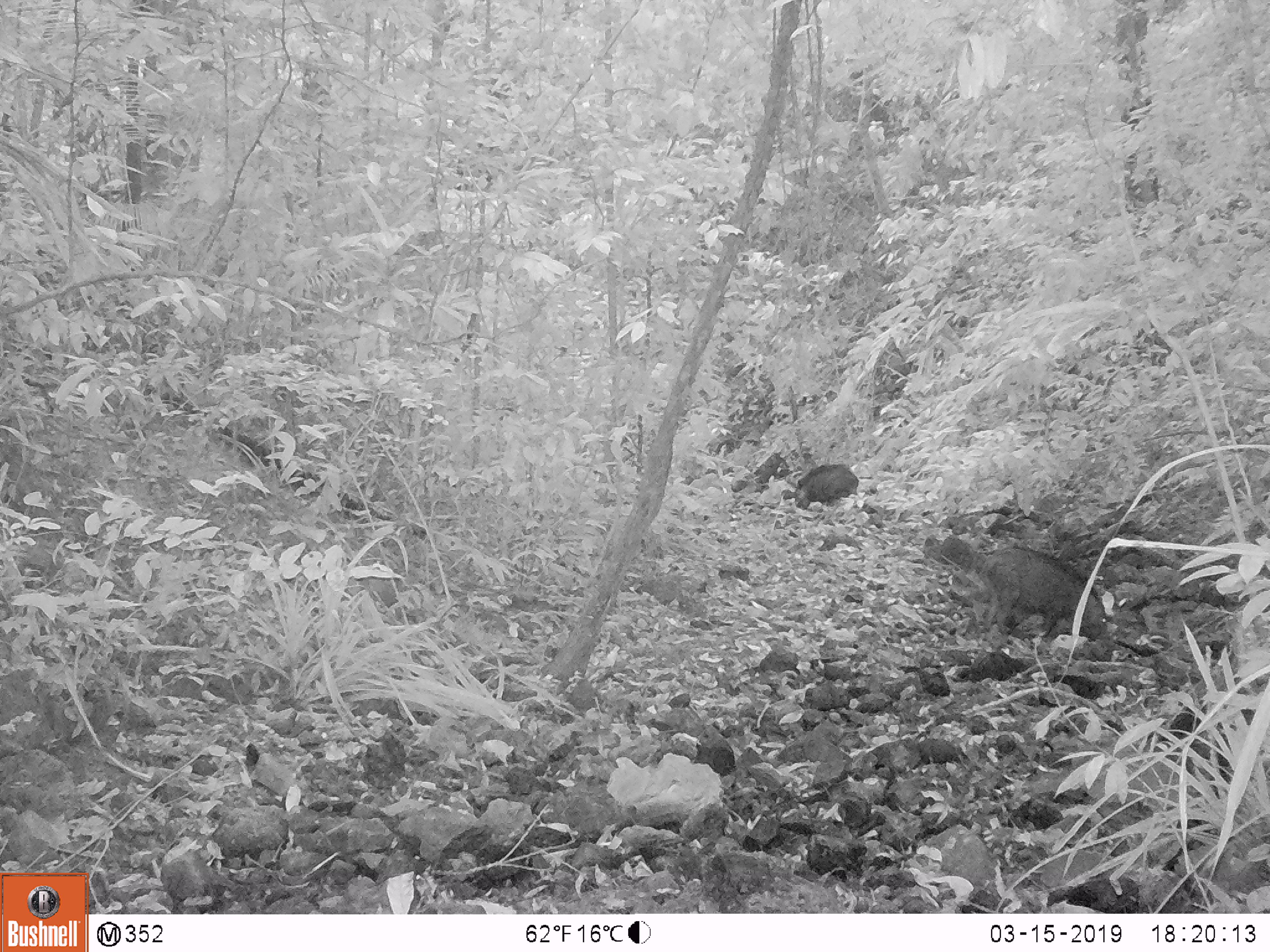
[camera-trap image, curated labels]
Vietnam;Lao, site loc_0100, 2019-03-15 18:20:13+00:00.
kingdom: Animalia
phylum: Chordata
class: Mammalia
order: Artiodactyla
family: Suidae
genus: Sus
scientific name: Sus scrofa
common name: eurasian wild pig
Eurasian wild pig (Sus scrofa). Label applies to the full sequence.